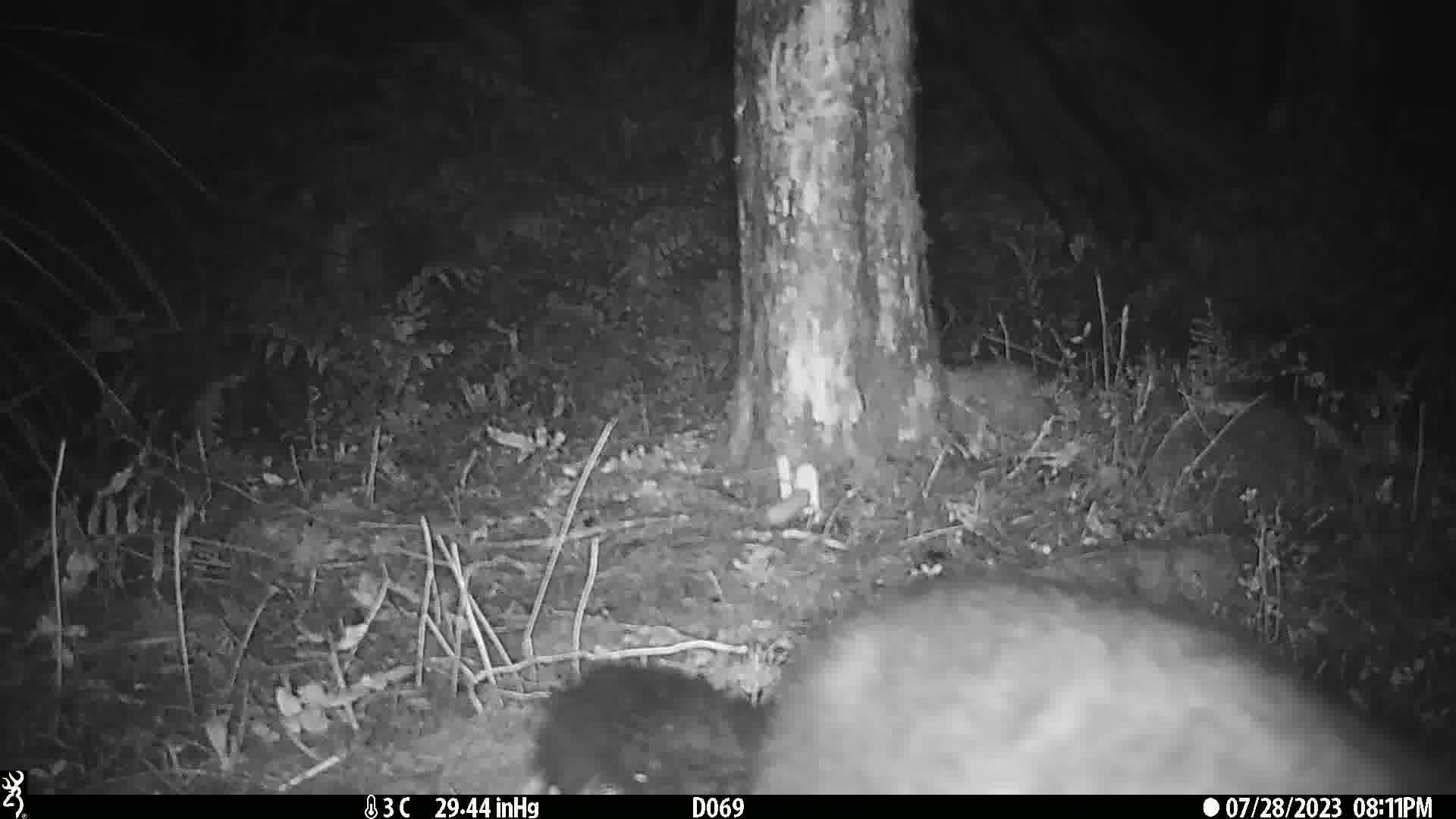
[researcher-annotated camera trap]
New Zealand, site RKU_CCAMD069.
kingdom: Animalia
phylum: Chordata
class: Mammalia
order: Diprotodontia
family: Phalangeridae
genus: Trichosurus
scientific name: Trichosurus vulpecula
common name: common brushtail possum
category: possum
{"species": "possum (common brushtail possum) (Trichosurus vulpecula)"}